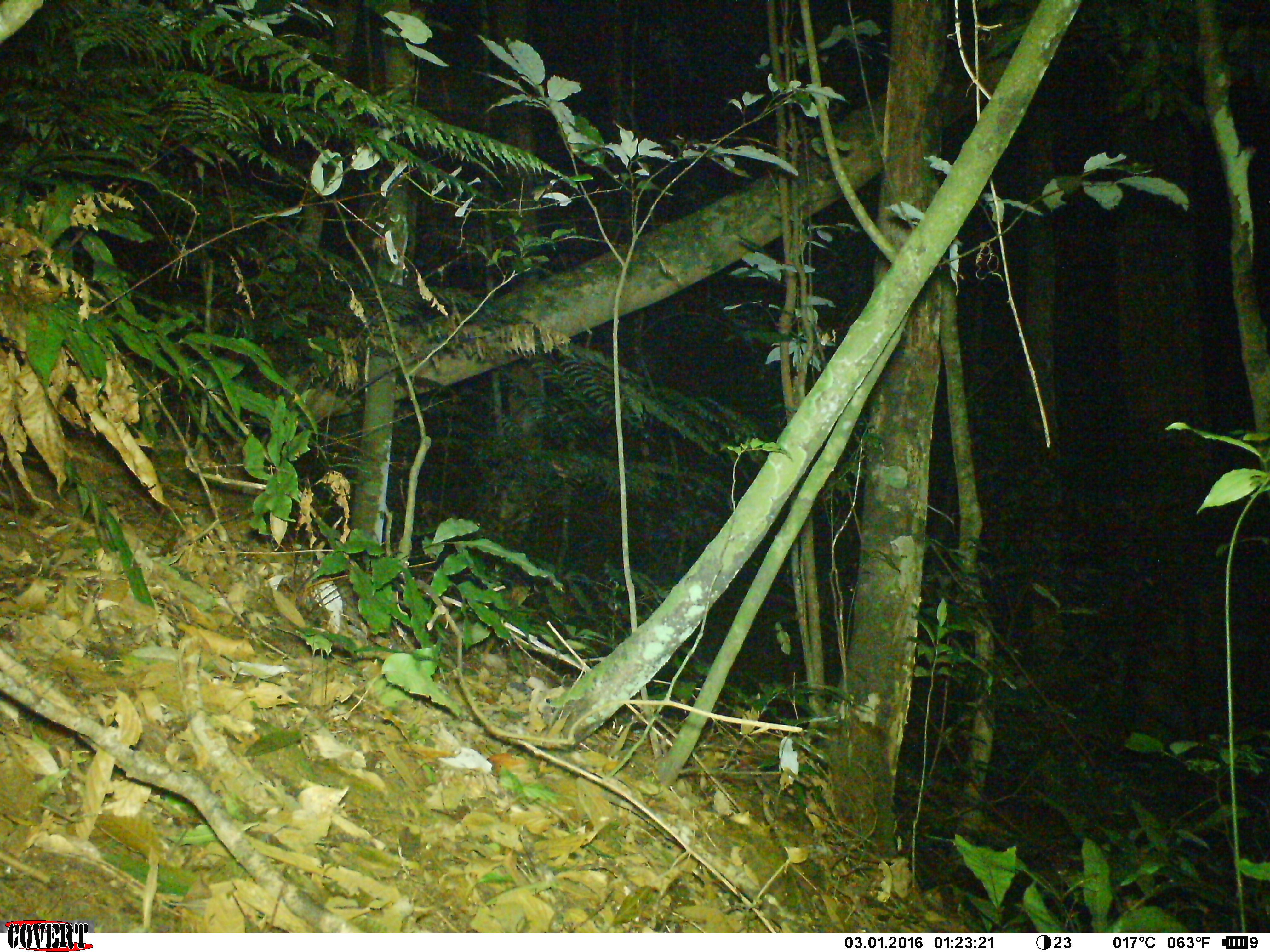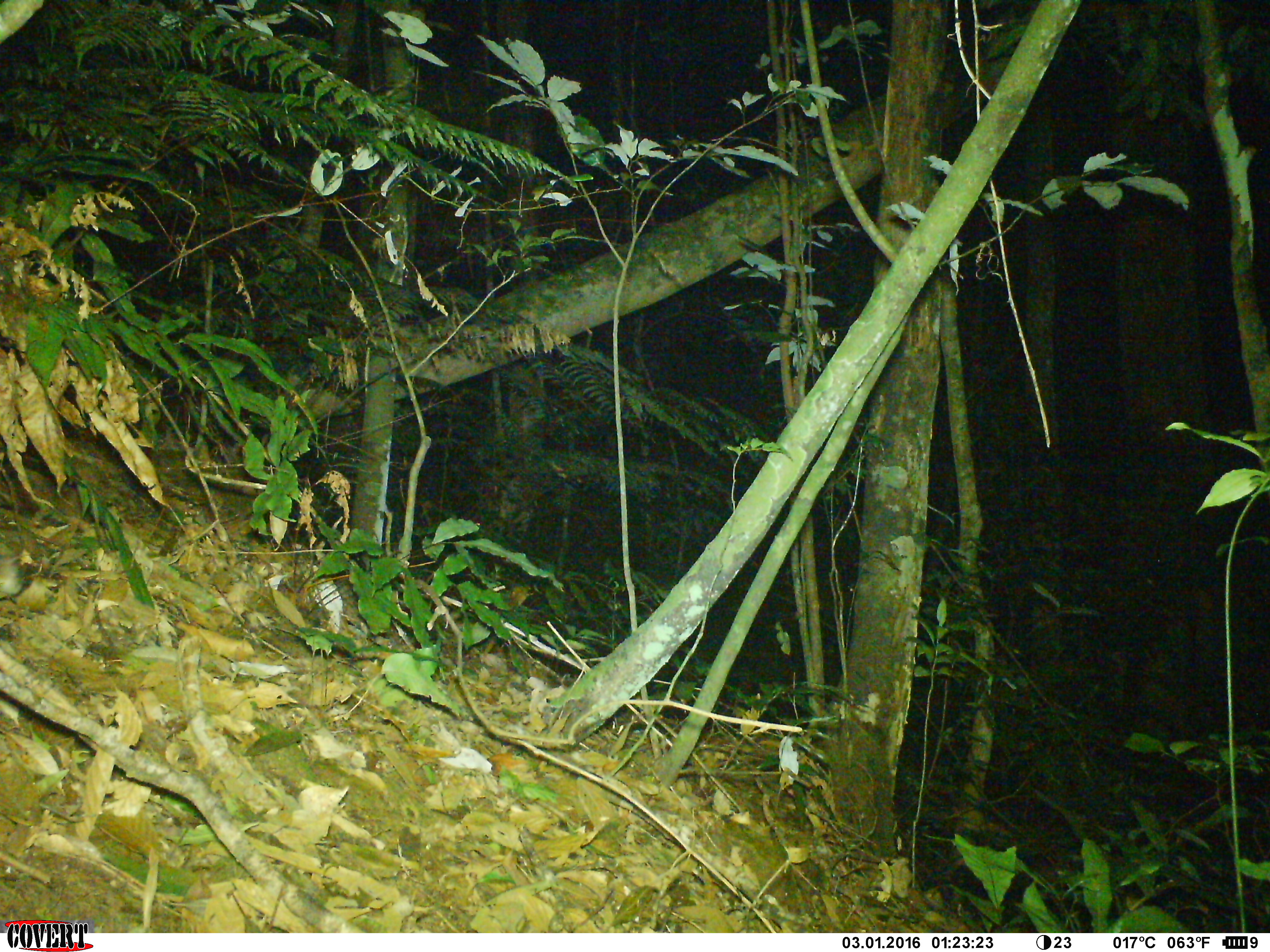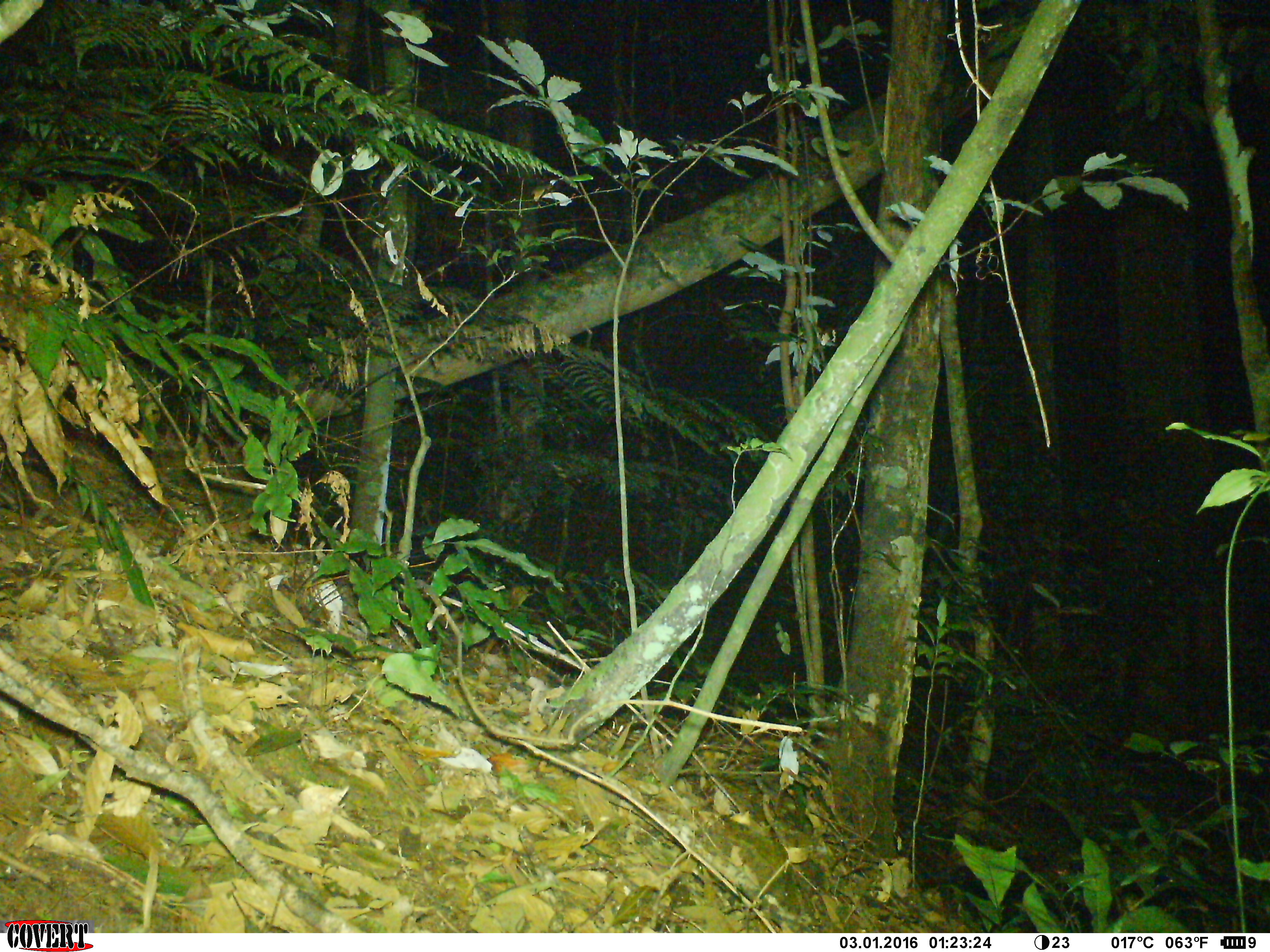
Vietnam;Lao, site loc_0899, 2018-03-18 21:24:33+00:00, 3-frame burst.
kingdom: Animalia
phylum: Chordata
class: Mammalia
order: Rodentia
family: Muridae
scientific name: Muridae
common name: old-world mice and rats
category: unidentified murid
Unidentified murid (old-world mice and rats) (Muridae). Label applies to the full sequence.